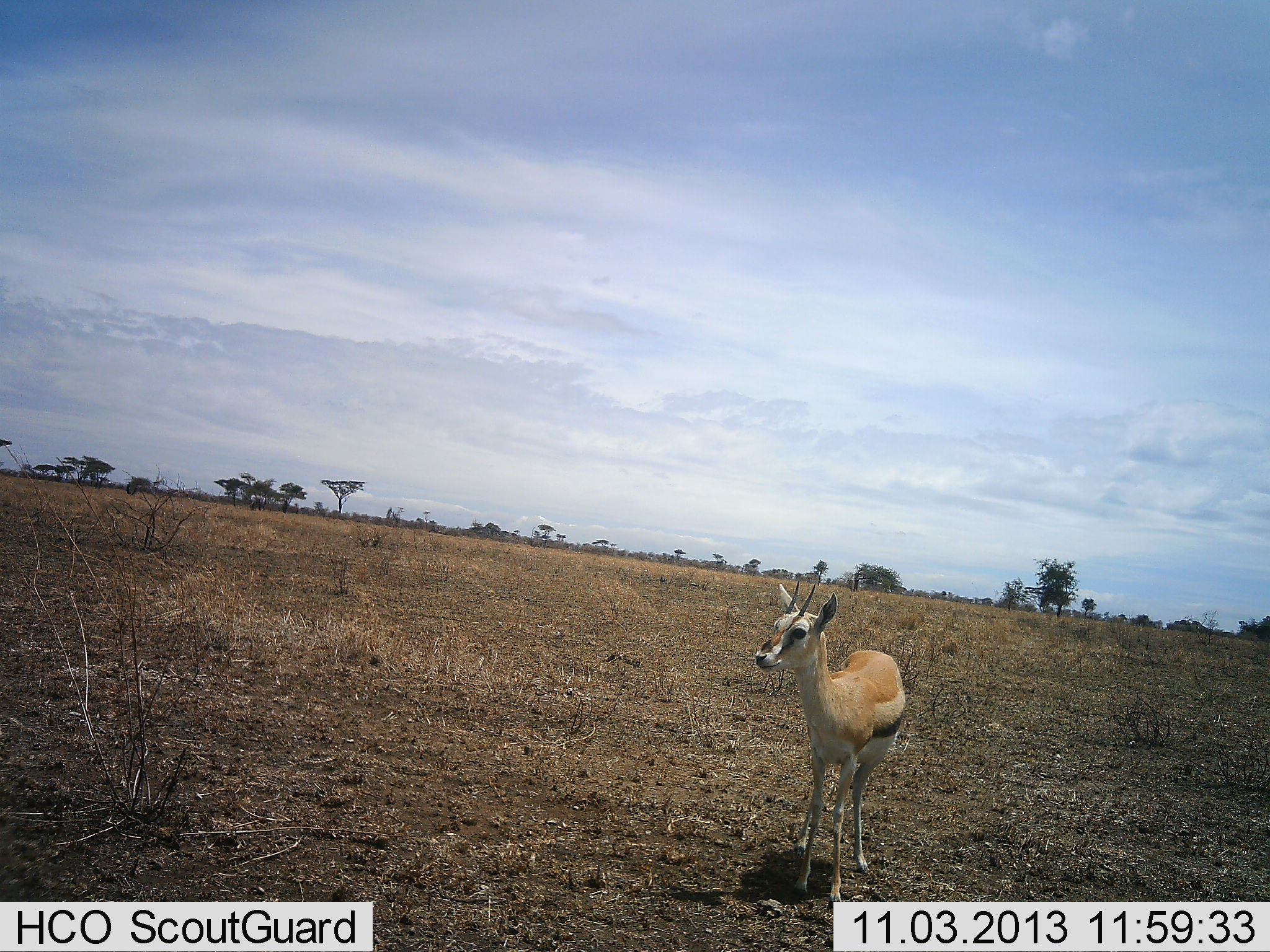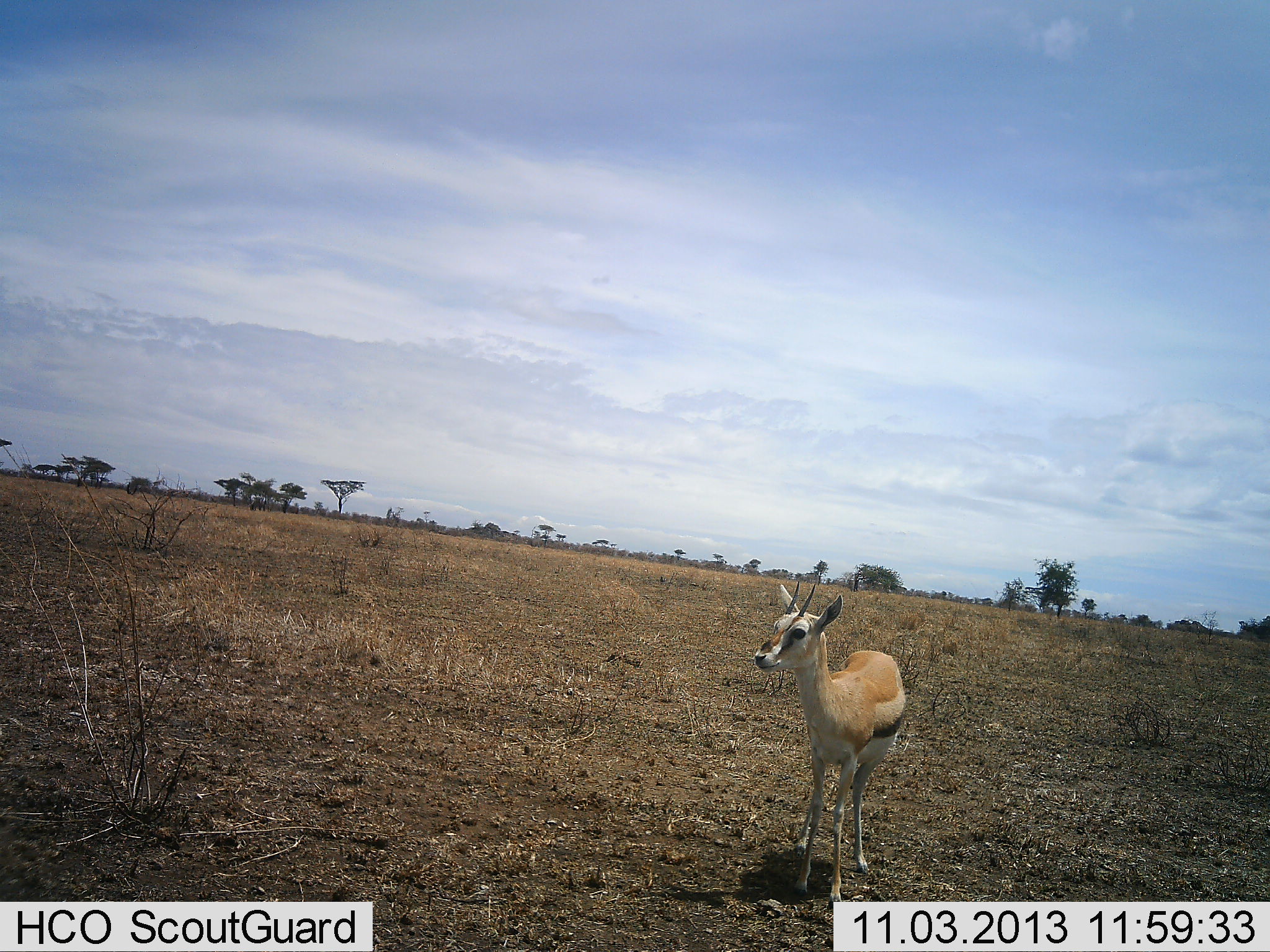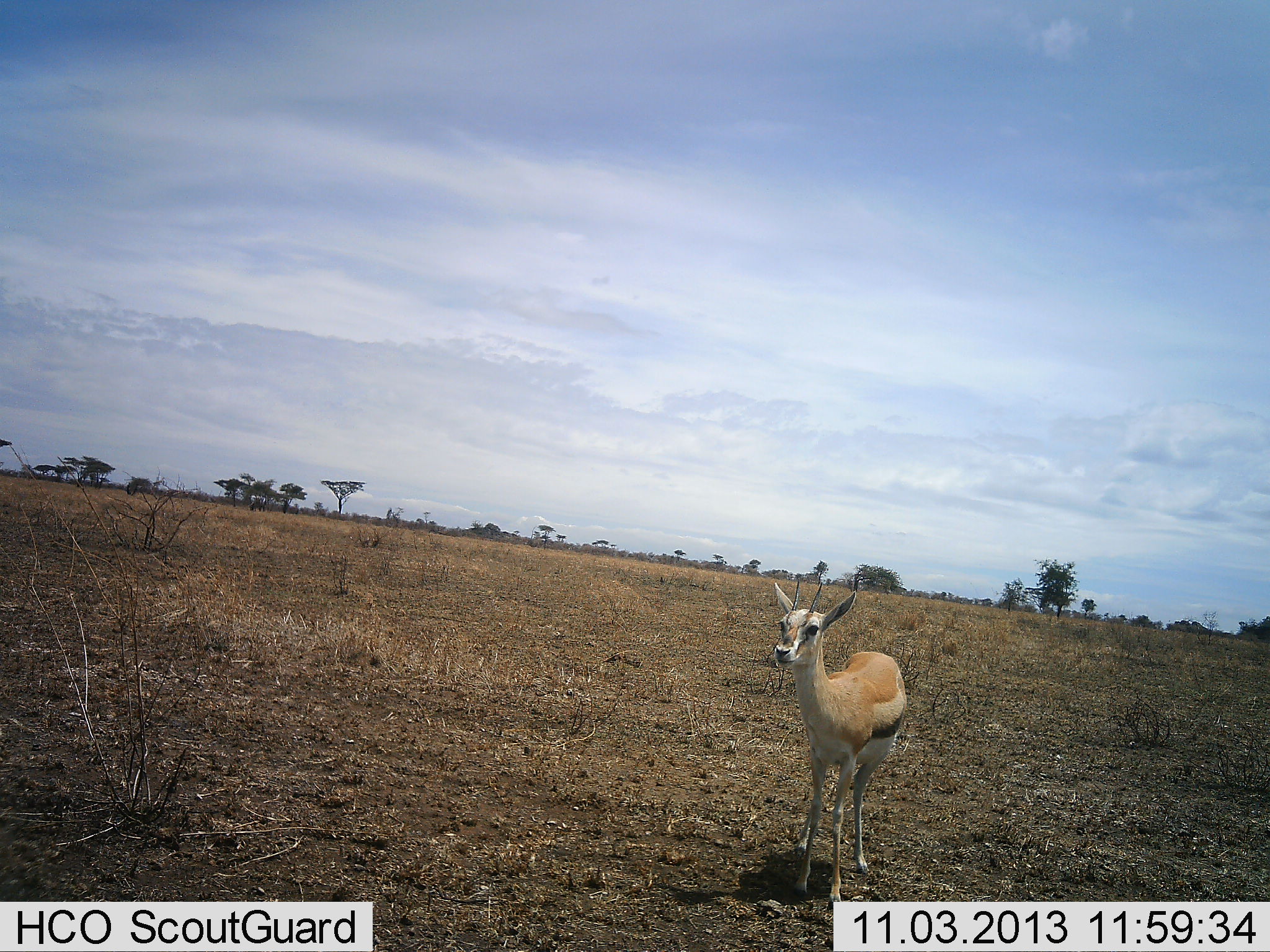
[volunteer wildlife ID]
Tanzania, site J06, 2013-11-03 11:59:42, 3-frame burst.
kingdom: Animalia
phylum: Chordata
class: Mammalia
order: Artiodactyla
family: Bovidae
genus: Eudorcas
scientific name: Eudorcas thomsonii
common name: thomson's gazelle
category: gazellethomsons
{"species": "gazellethomsons (thomson's gazelle) (Eudorcas thomsonii)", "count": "1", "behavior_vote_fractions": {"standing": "90%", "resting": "0%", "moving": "10%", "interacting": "0%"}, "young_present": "10%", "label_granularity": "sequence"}